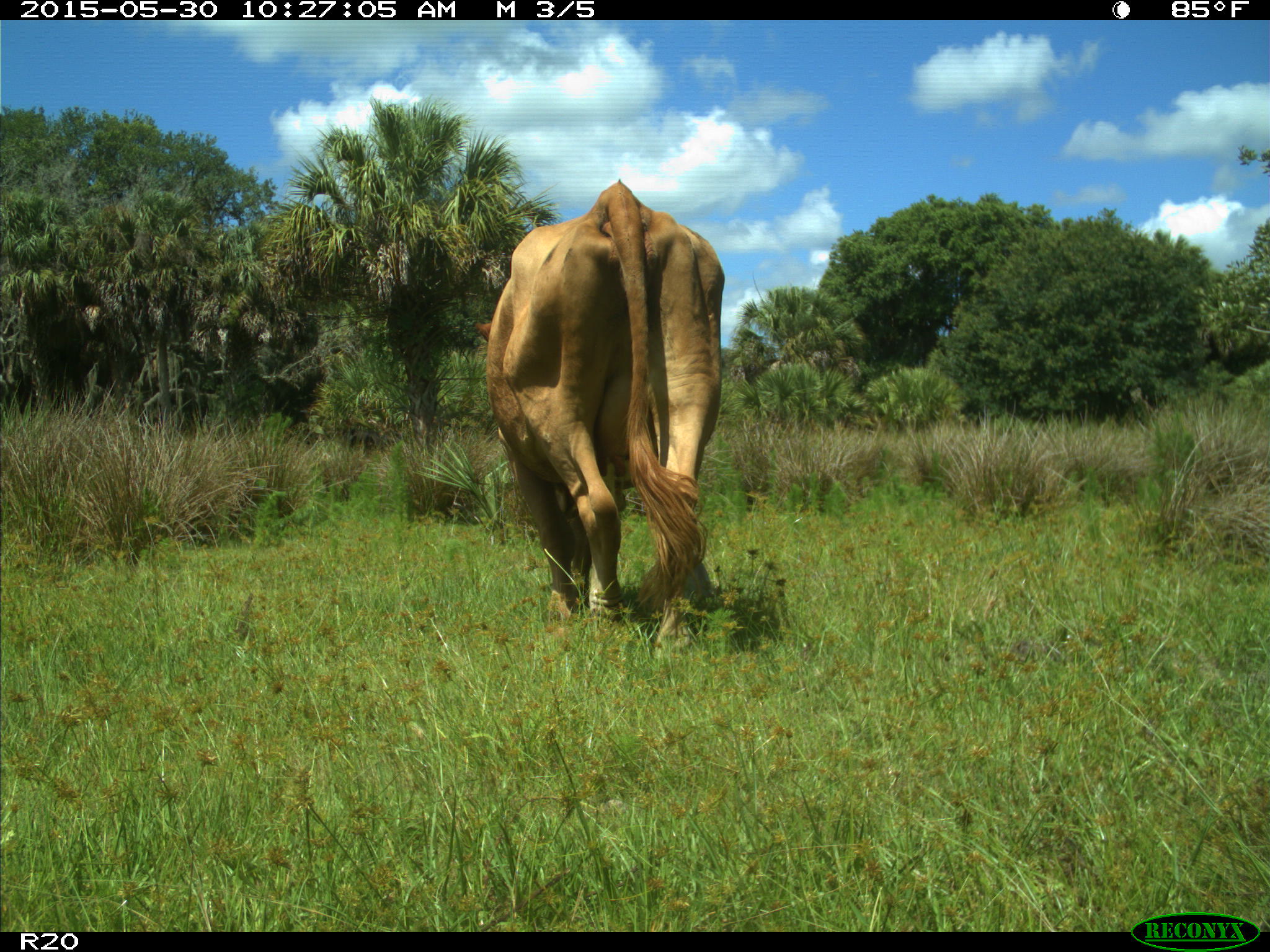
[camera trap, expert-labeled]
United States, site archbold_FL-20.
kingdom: Animalia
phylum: Chordata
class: Mammalia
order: Artiodactyla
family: Bovidae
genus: Bos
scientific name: Bos taurus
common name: domestic cow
Bos taurus (domestic cow).